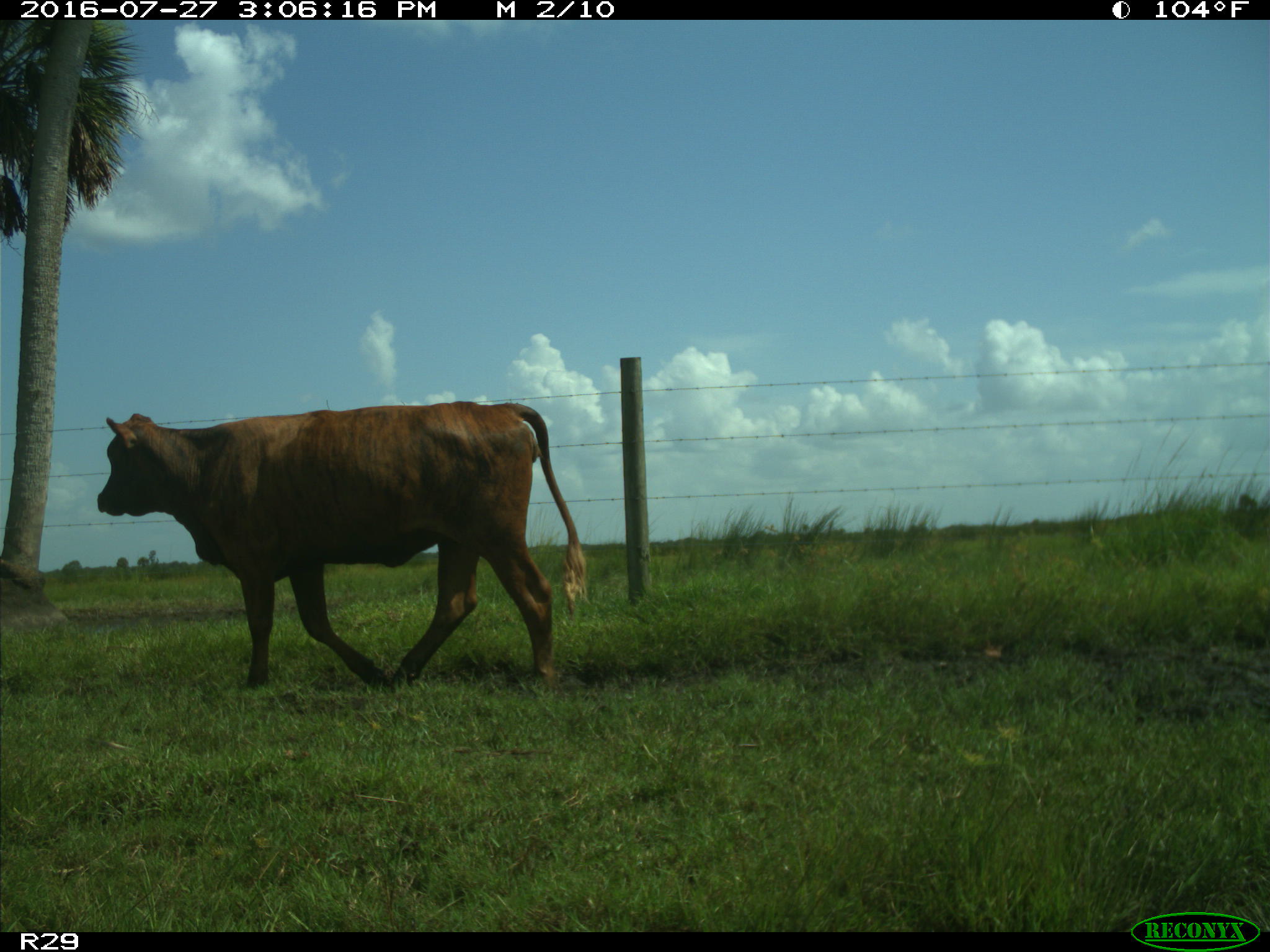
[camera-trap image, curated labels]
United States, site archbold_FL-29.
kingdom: Animalia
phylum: Chordata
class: Mammalia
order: Artiodactyla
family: Bovidae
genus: Bos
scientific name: Bos taurus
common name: domestic cow